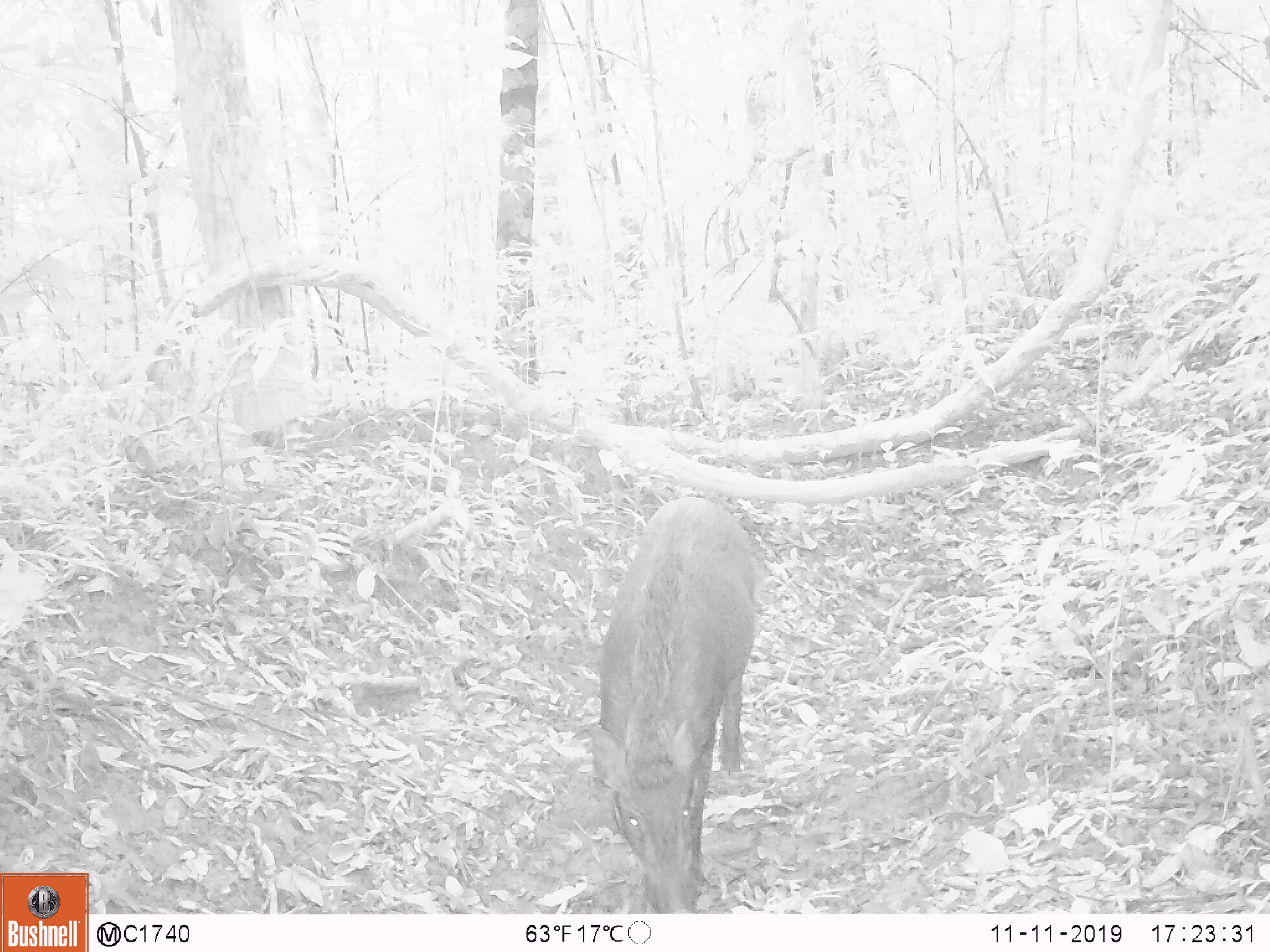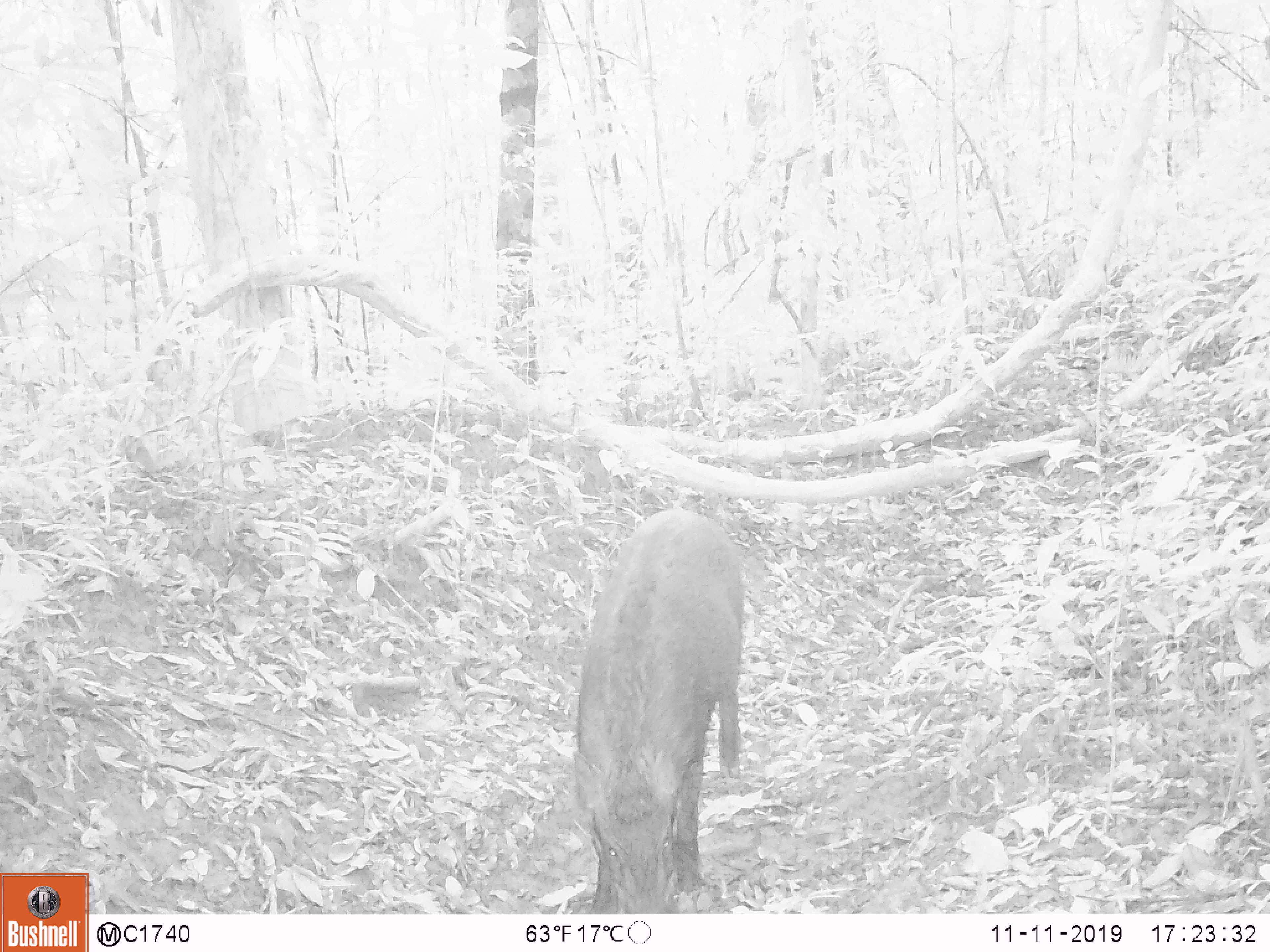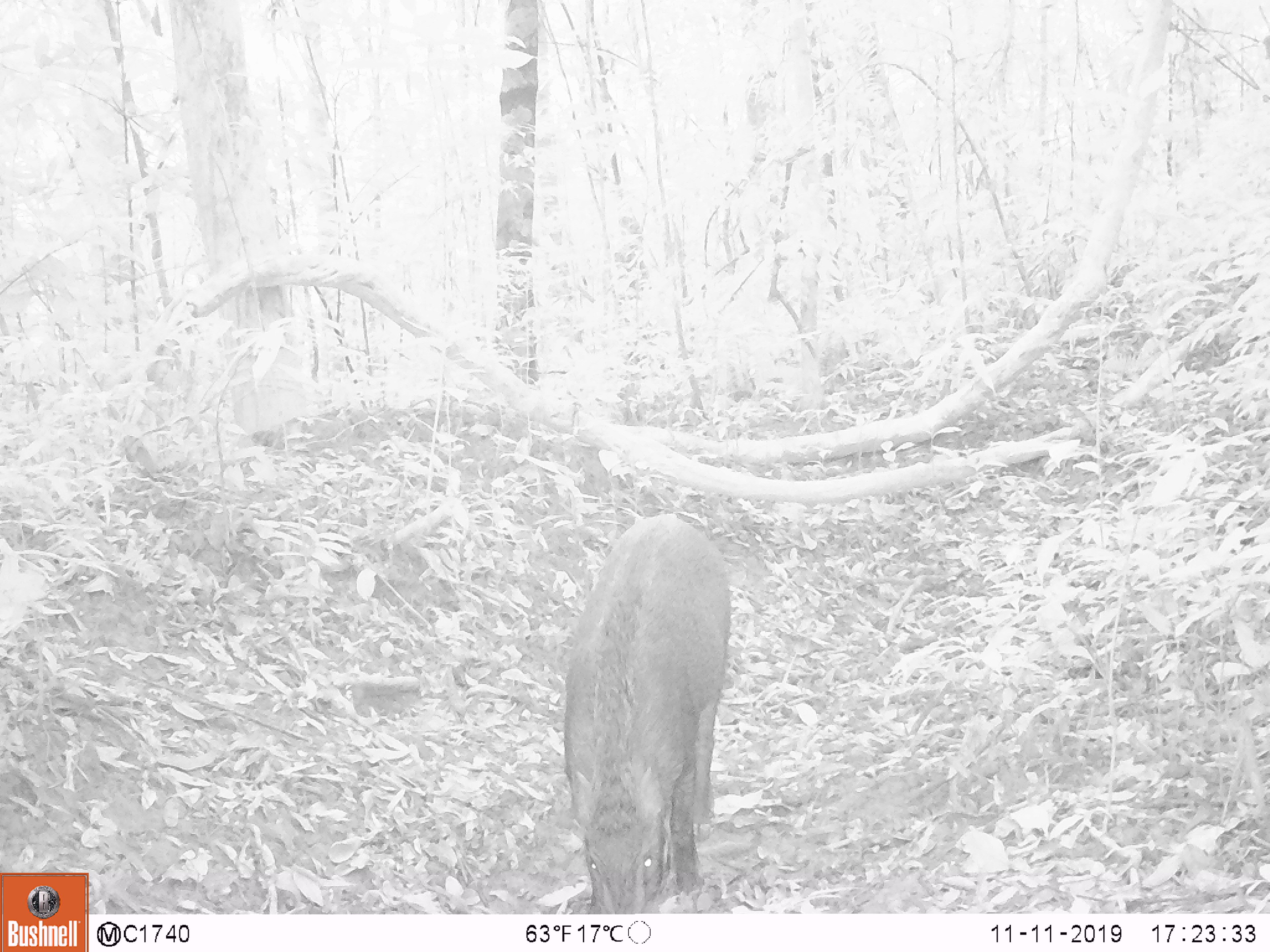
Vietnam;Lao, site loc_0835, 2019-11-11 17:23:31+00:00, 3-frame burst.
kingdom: Animalia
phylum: Chordata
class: Mammalia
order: Artiodactyla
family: Suidae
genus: Sus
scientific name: Sus scrofa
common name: eurasian wild pig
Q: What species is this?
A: Eurasian wild pig (Sus scrofa).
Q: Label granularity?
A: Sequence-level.